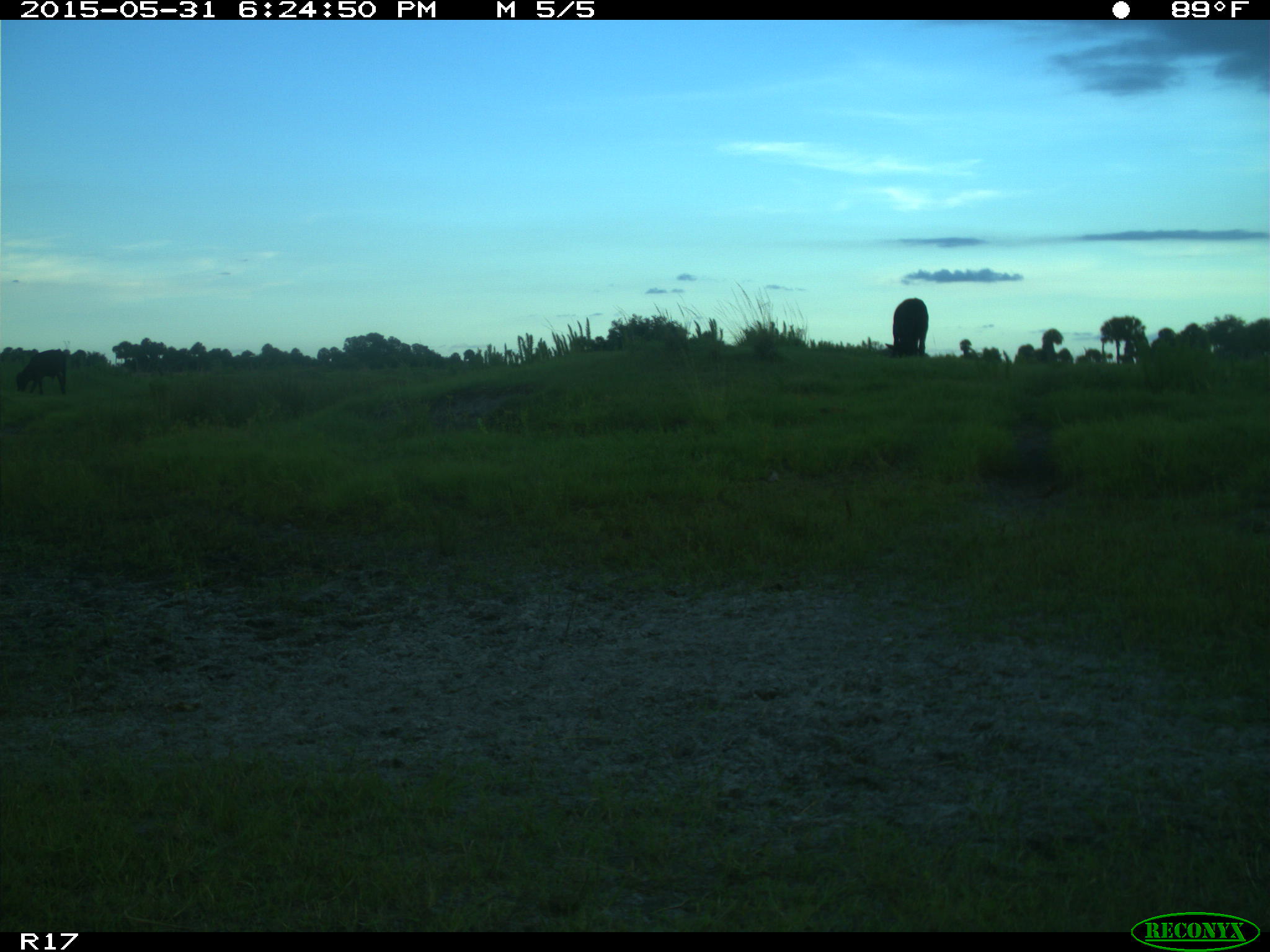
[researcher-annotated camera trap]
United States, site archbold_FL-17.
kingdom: Animalia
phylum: Chordata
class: Mammalia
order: Artiodactyla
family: Bovidae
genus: Bos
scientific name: Bos taurus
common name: domestic cow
Bos taurus (domestic cow).